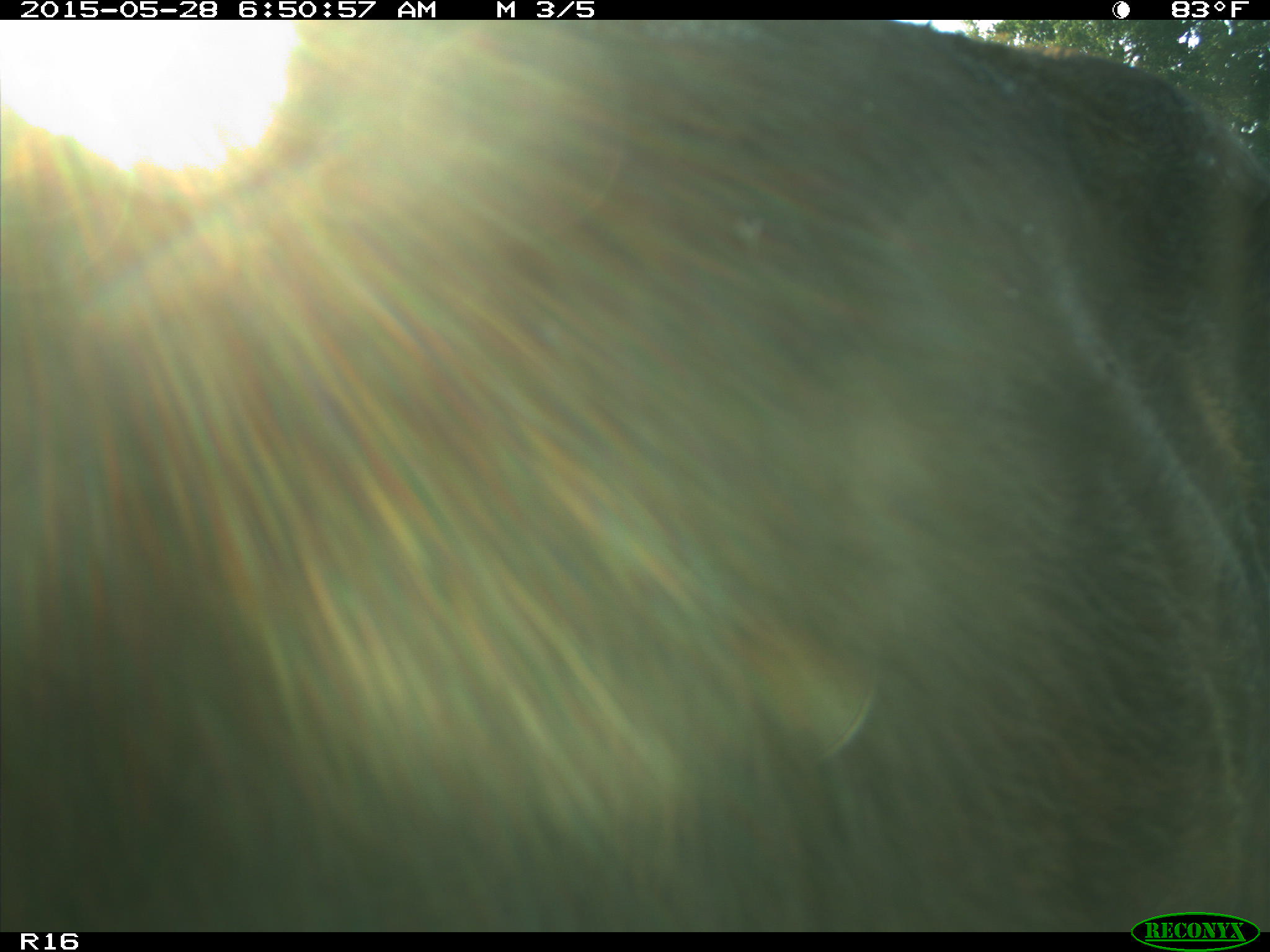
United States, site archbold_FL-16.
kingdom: Animalia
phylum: Chordata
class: Mammalia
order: Artiodactyla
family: Bovidae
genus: Bos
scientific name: Bos taurus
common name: domestic cow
Bos taurus (domestic cow).